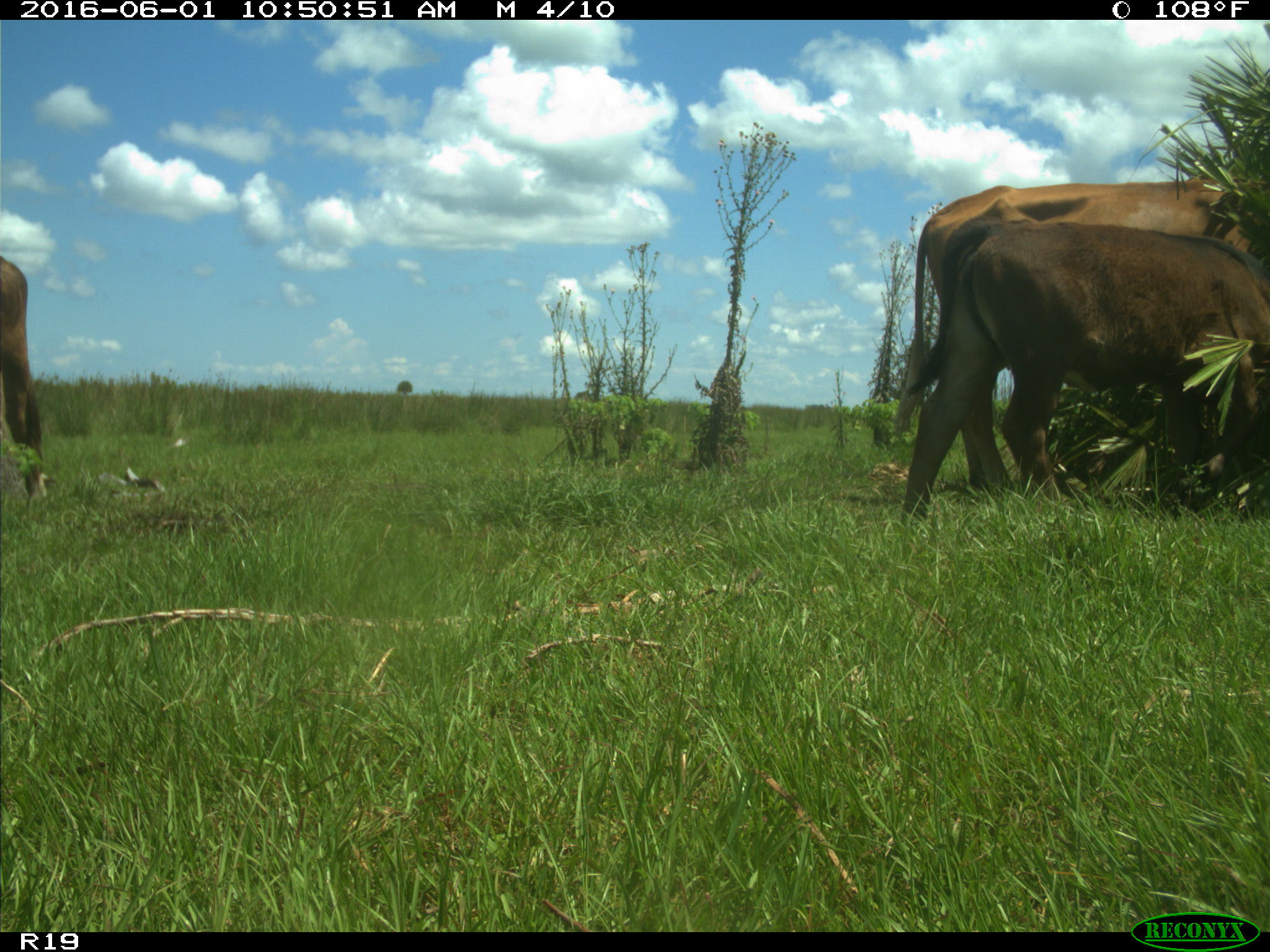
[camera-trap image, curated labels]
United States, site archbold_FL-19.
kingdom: Animalia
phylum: Chordata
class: Mammalia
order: Artiodactyla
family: Bovidae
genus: Bos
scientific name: Bos taurus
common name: domestic cow